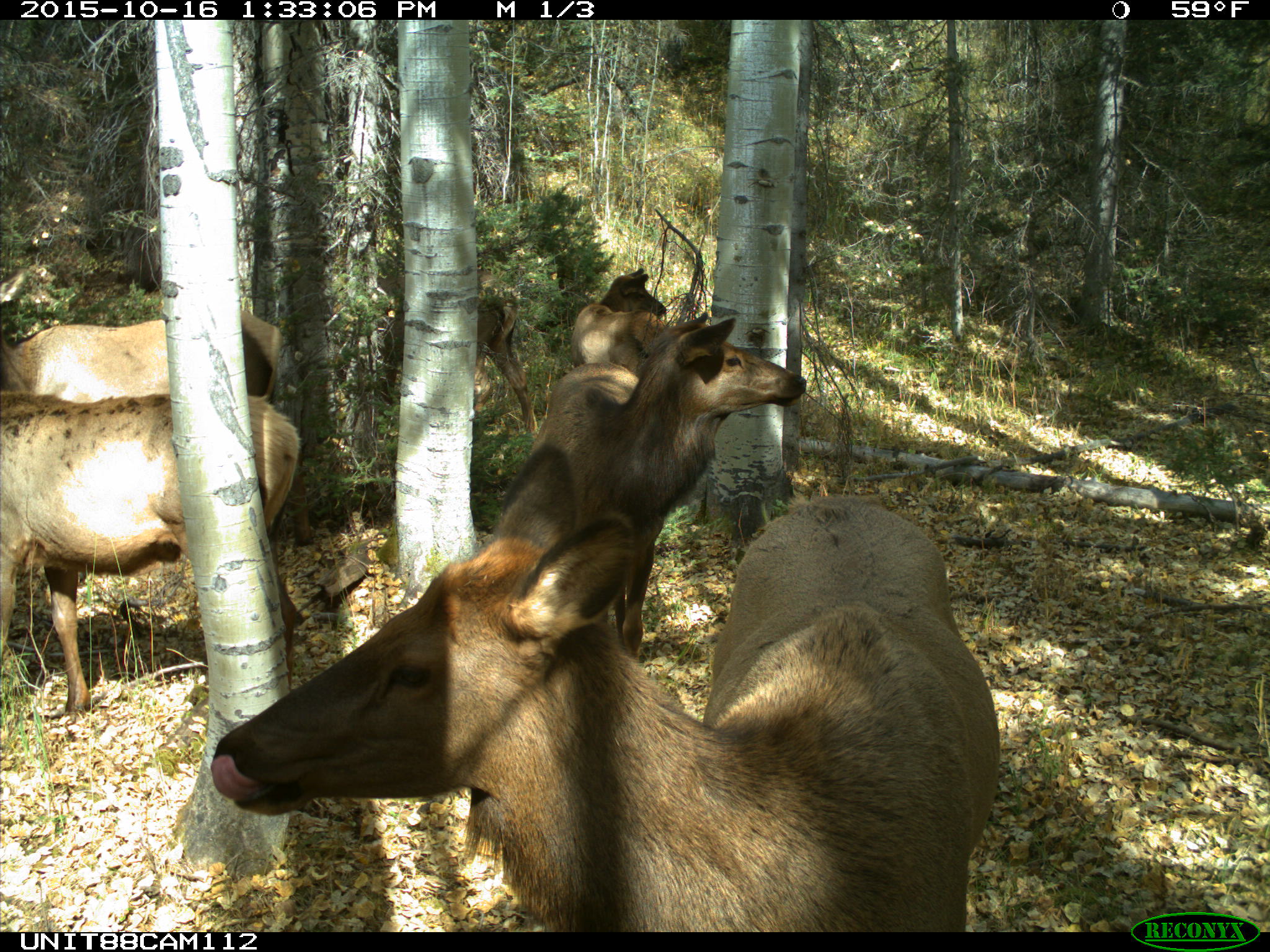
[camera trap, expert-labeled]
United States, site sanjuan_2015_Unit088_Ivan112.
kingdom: Animalia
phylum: Chordata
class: Mammalia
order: Artiodactyla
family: Cervidae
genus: Cervus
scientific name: Cervus elaphus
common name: red deer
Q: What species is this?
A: Cervus elaphus (red deer).